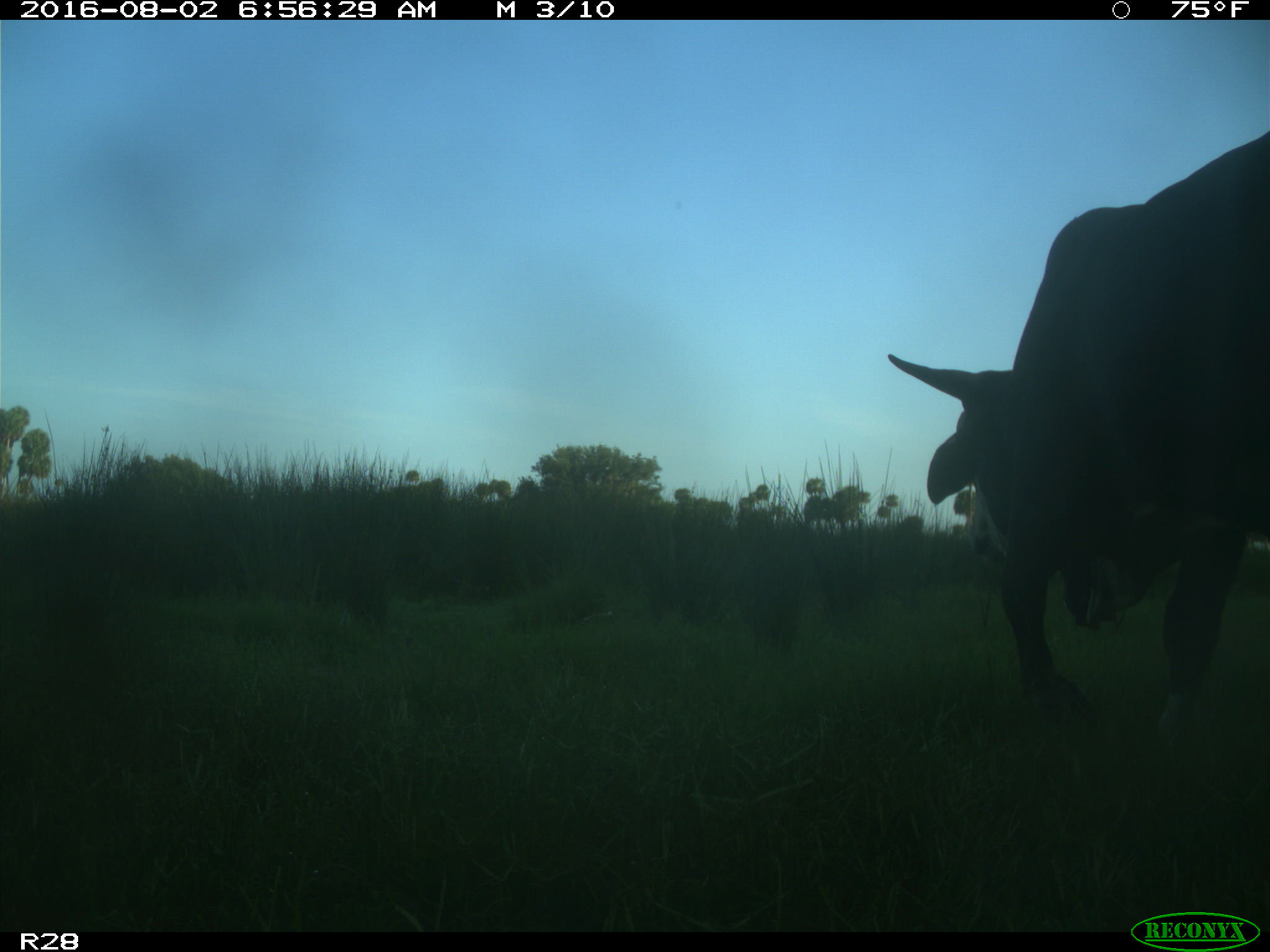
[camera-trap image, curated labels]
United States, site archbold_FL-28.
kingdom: Animalia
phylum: Chordata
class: Mammalia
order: Artiodactyla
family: Bovidae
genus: Bos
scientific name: Bos taurus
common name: domestic cow